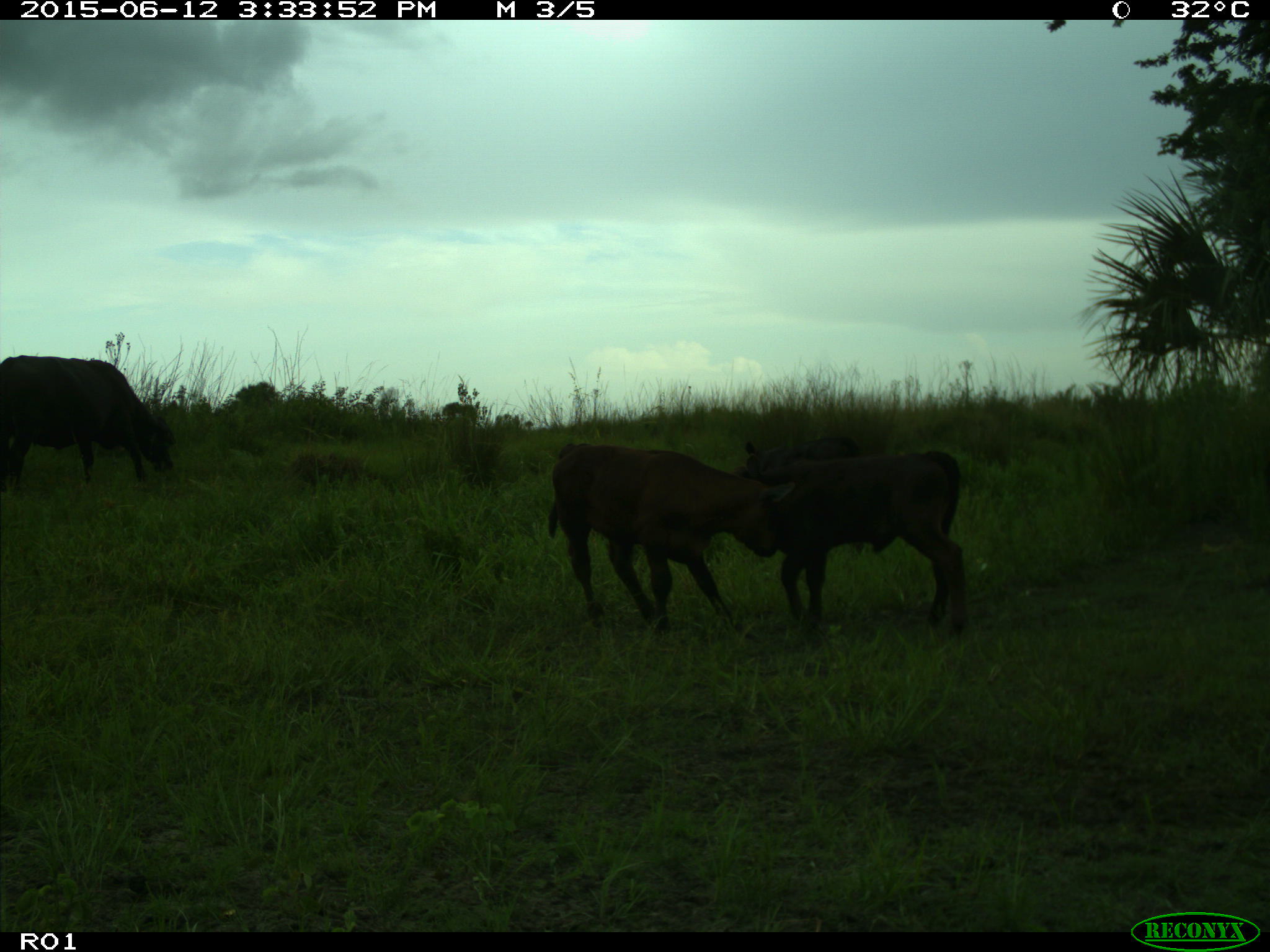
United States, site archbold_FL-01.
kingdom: Animalia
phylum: Chordata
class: Mammalia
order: Artiodactyla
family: Bovidae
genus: Bos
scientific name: Bos taurus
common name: domestic cow